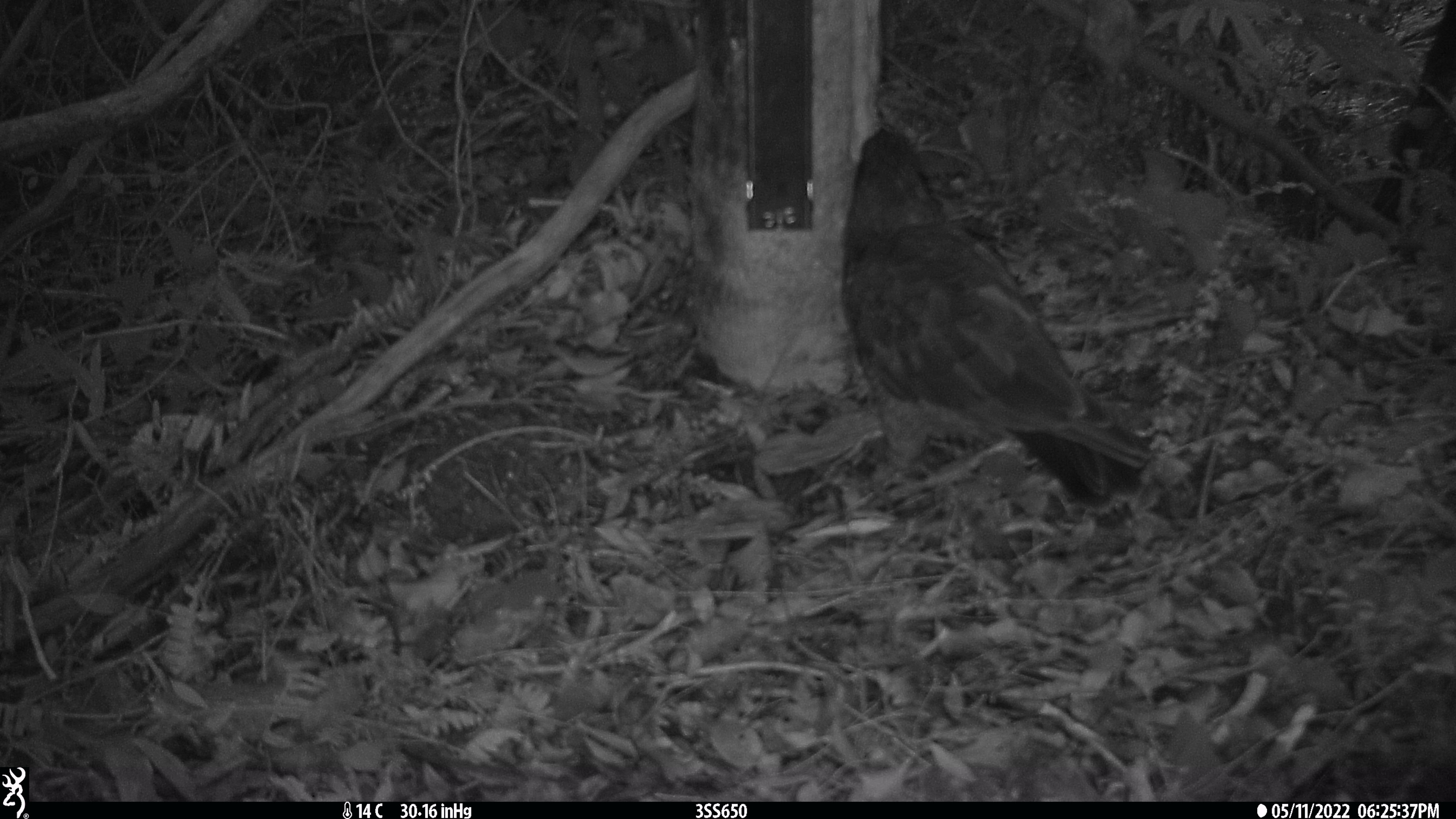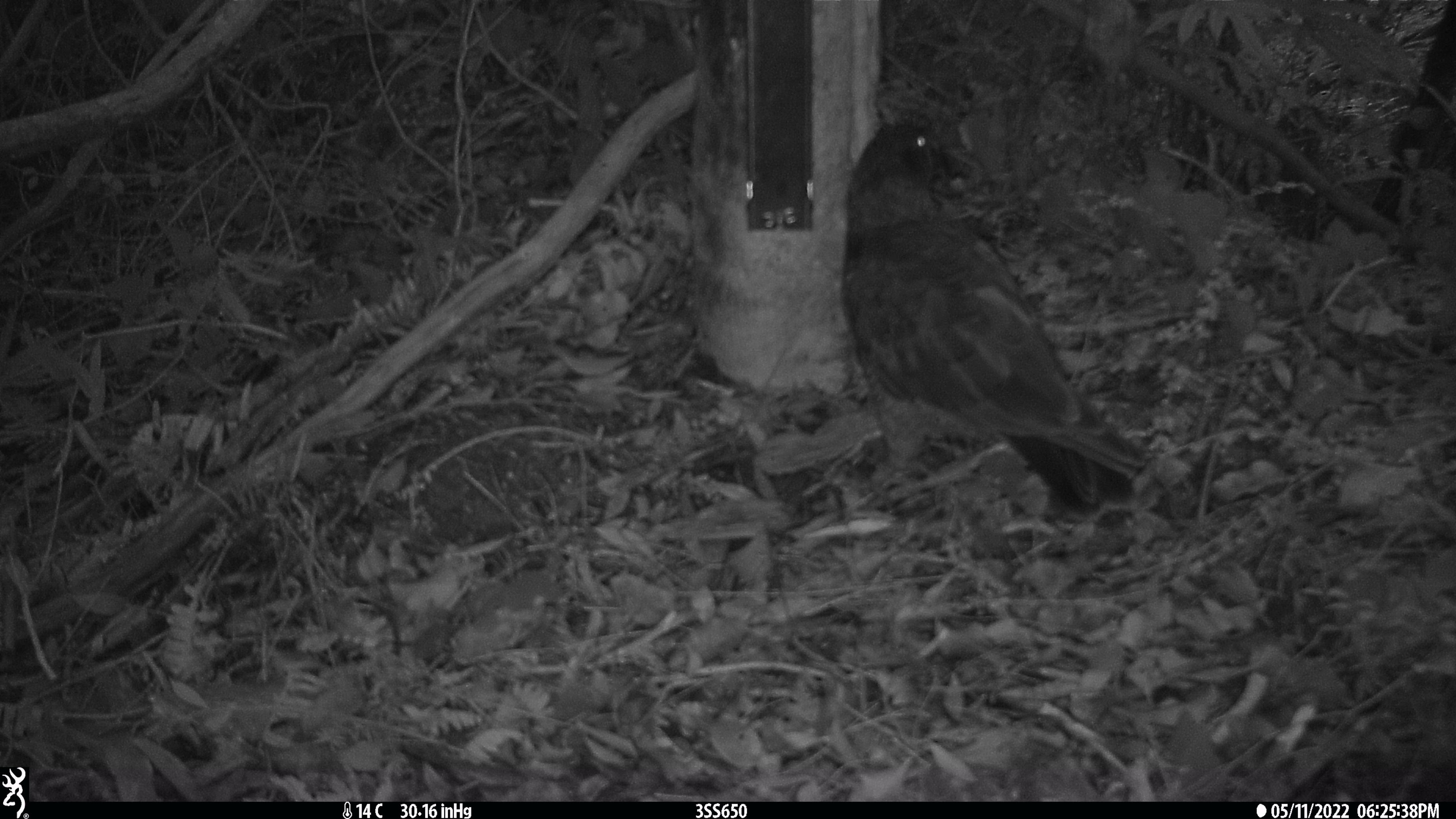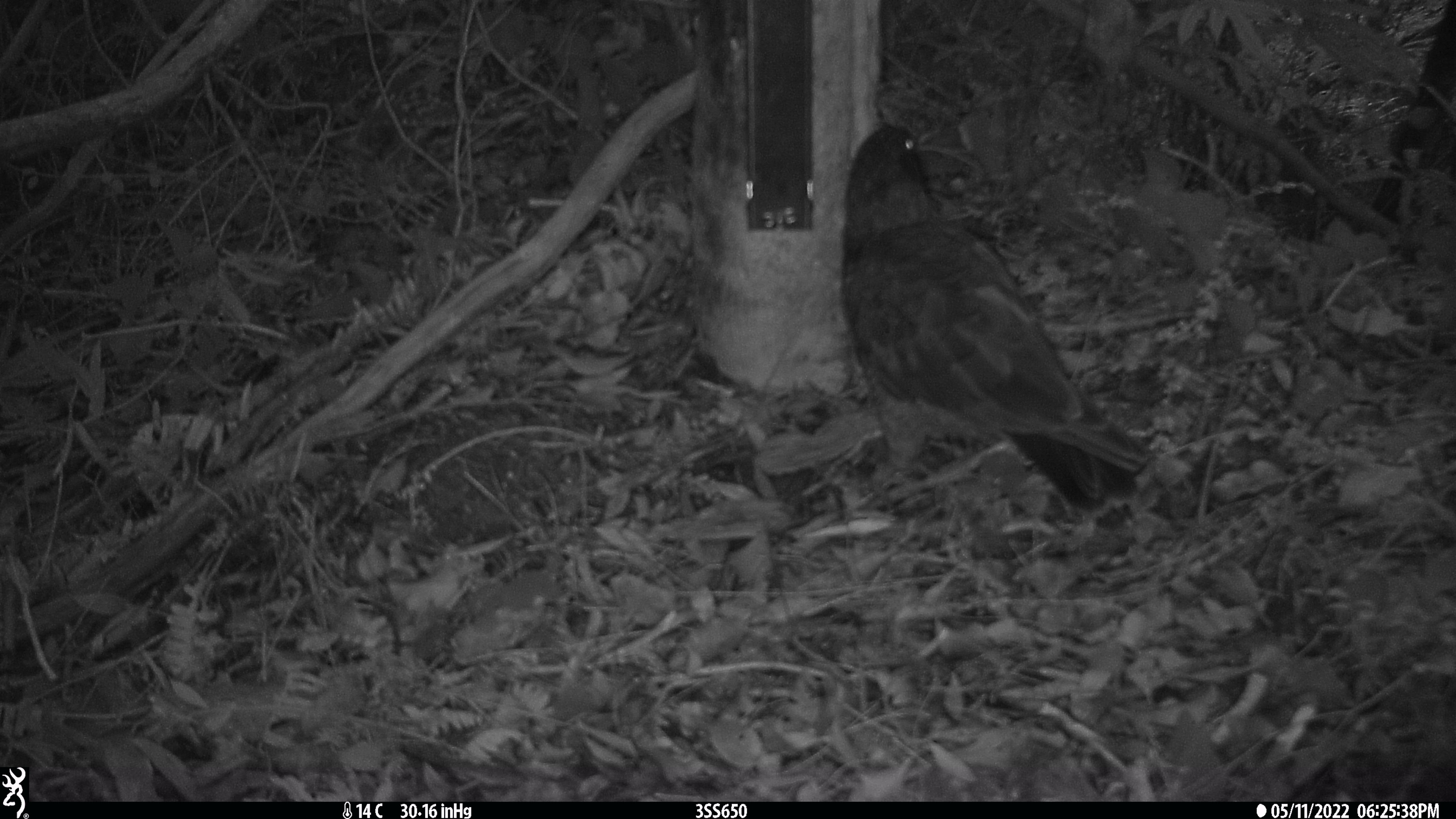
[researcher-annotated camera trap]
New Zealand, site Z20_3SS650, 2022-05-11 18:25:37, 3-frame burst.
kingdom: Animalia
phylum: Chordata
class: Aves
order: Psittaciformes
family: Strigopidae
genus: Nestor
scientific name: Nestor notabilis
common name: kea